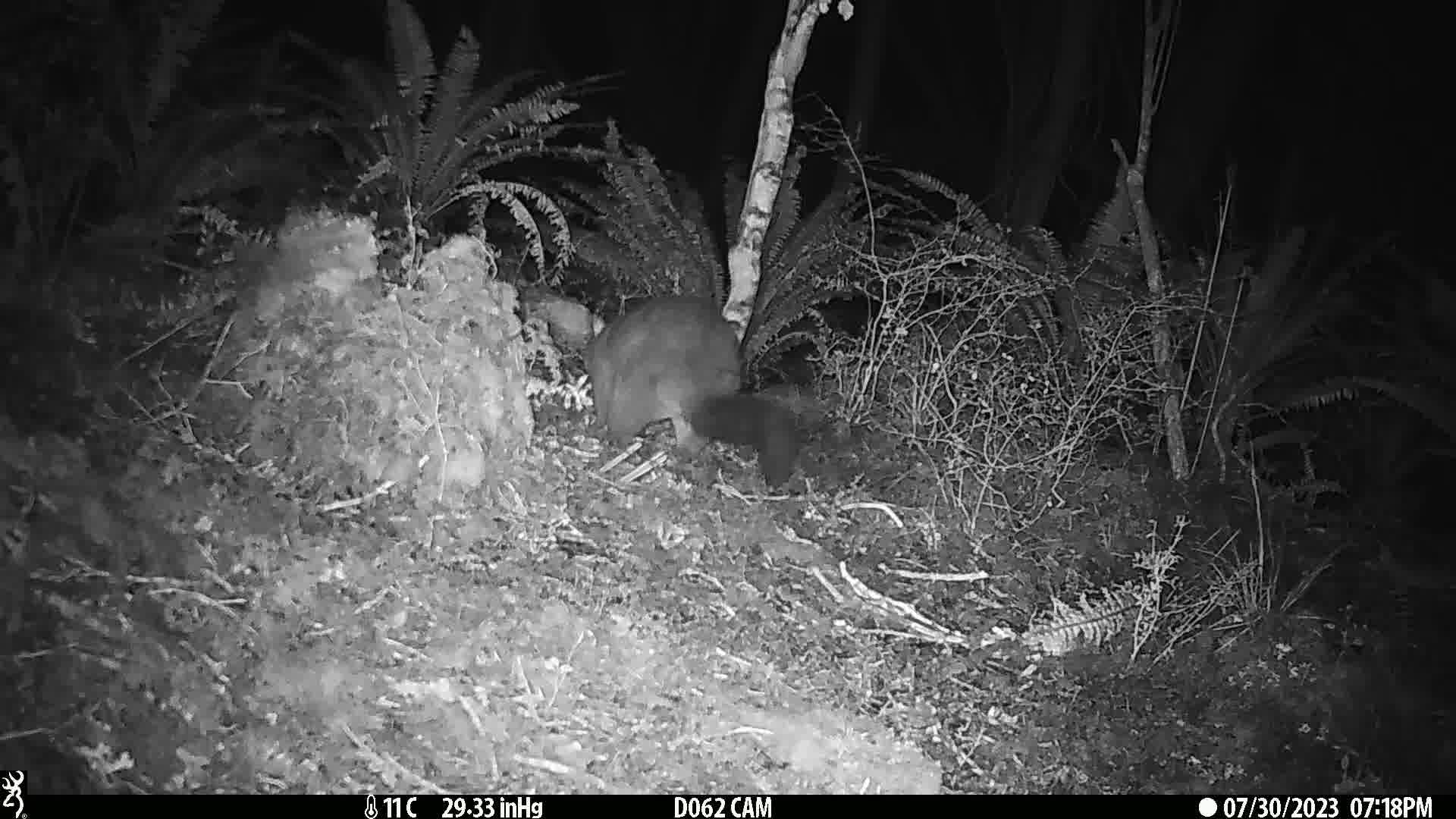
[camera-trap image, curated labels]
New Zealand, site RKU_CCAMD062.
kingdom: Animalia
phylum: Chordata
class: Mammalia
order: Diprotodontia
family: Phalangeridae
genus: Trichosurus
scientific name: Trichosurus vulpecula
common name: common brushtail possum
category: possum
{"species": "possum (common brushtail possum) (Trichosurus vulpecula)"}